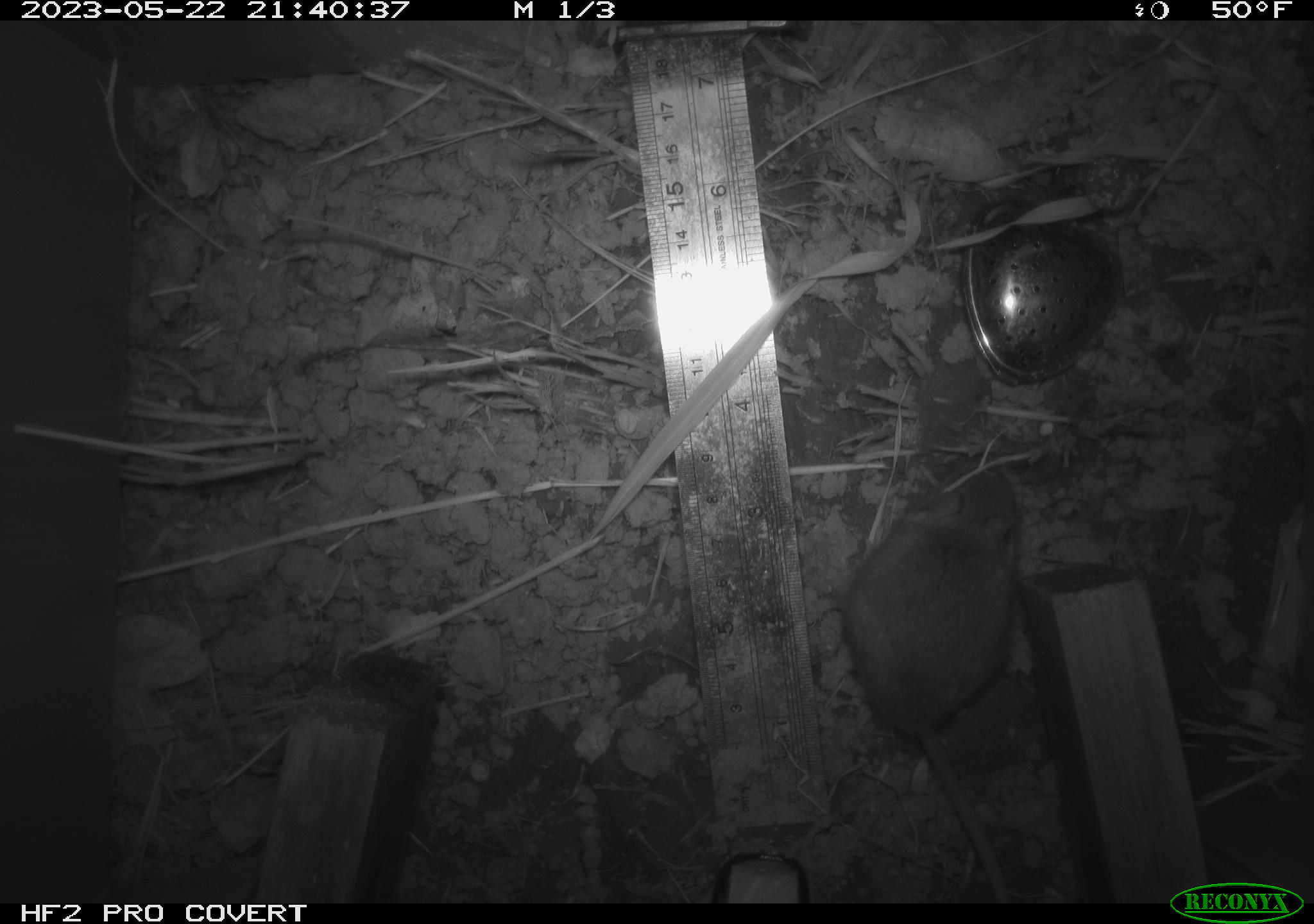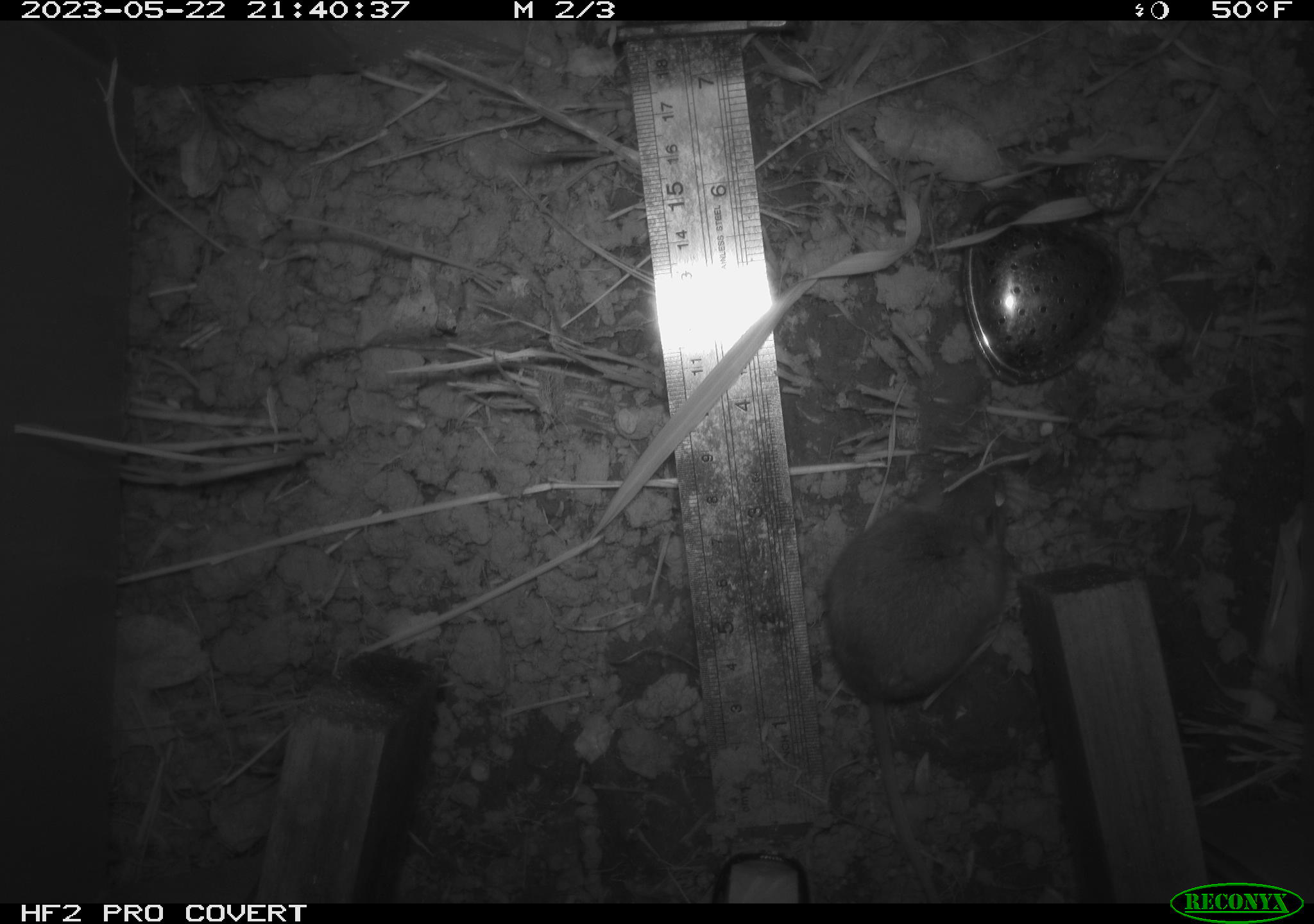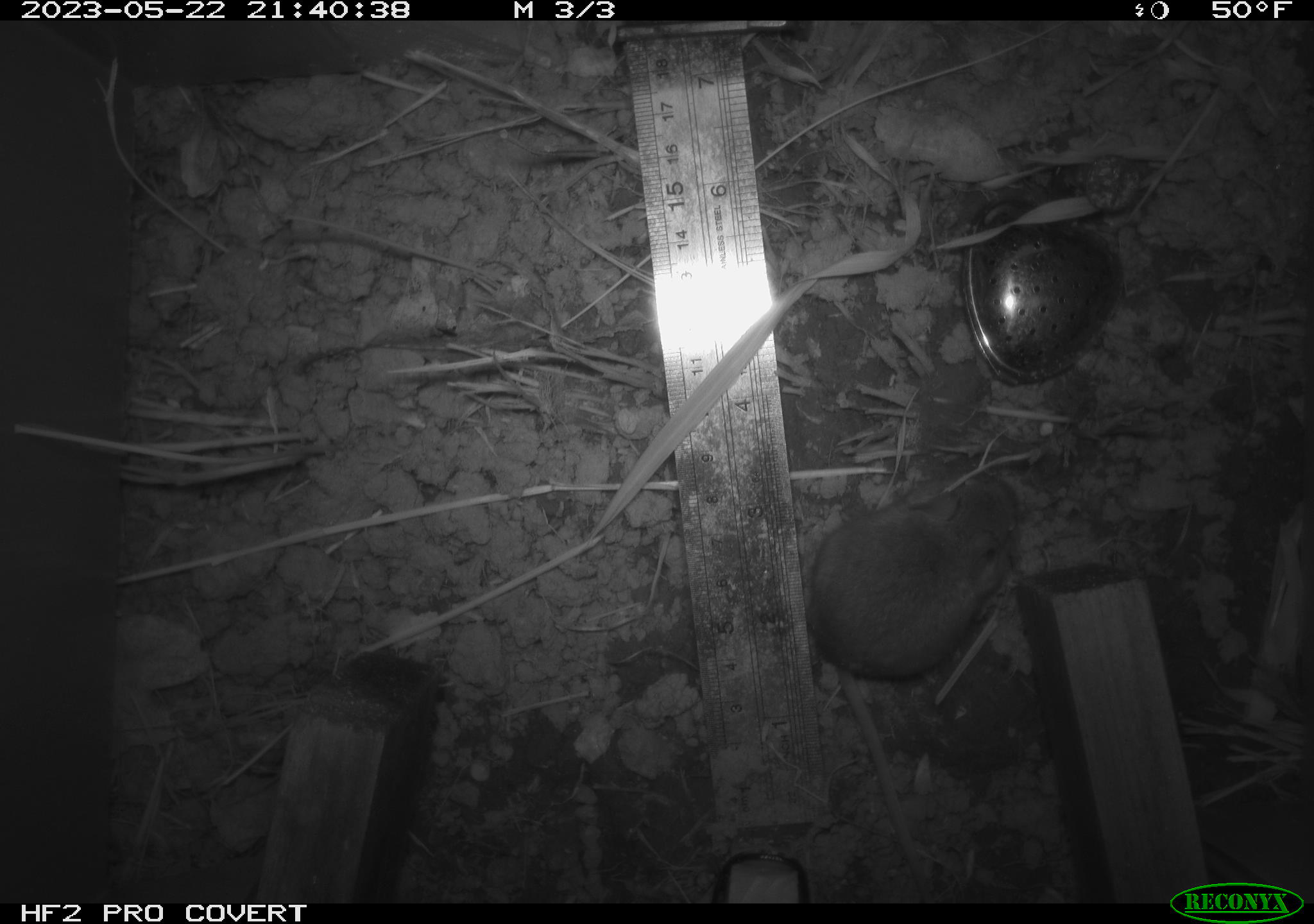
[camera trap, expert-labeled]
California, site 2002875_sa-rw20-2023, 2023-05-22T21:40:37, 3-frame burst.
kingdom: Animalia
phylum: Chordata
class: Mammalia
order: Rodentia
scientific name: Rodentia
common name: mouse species